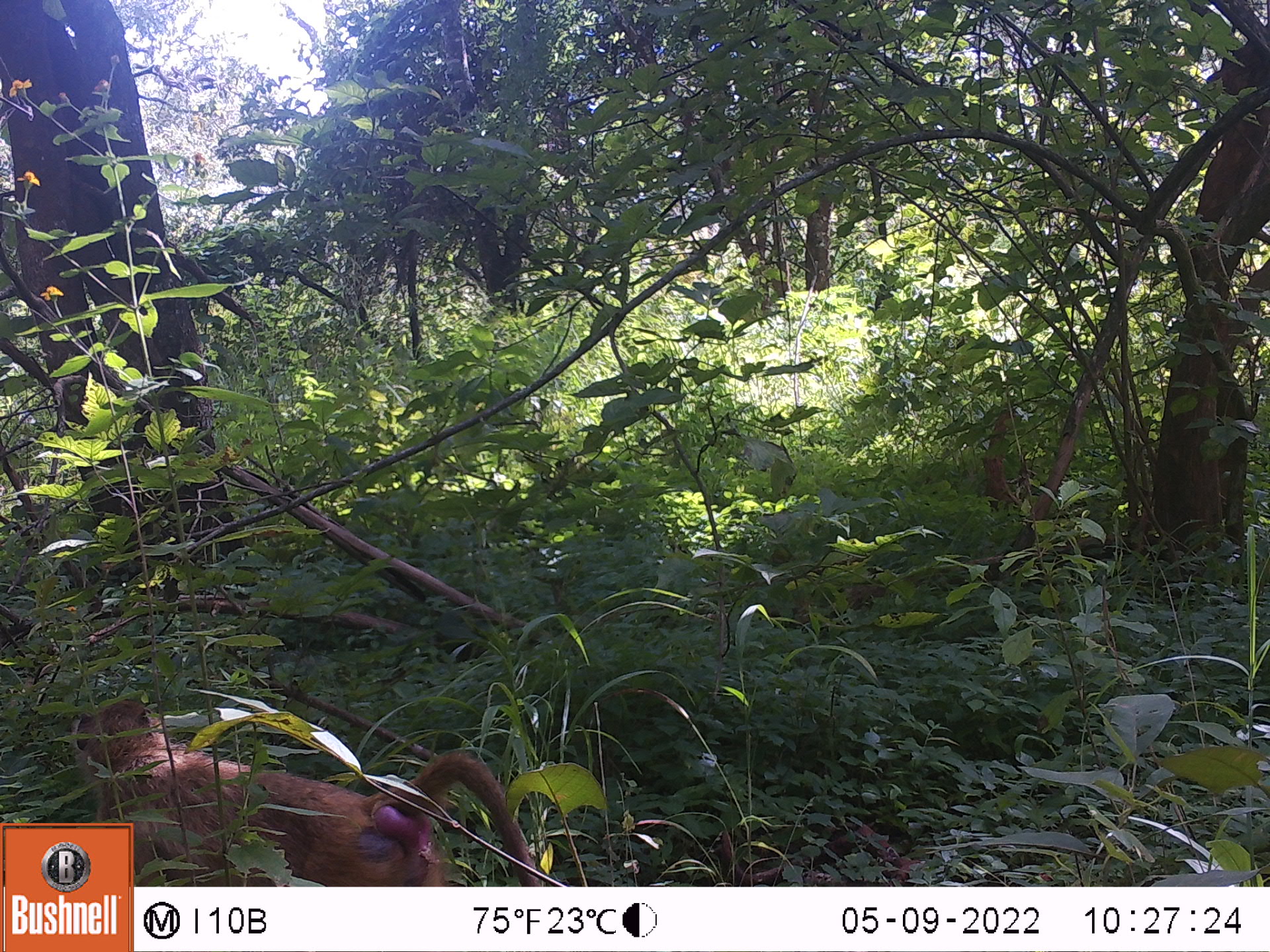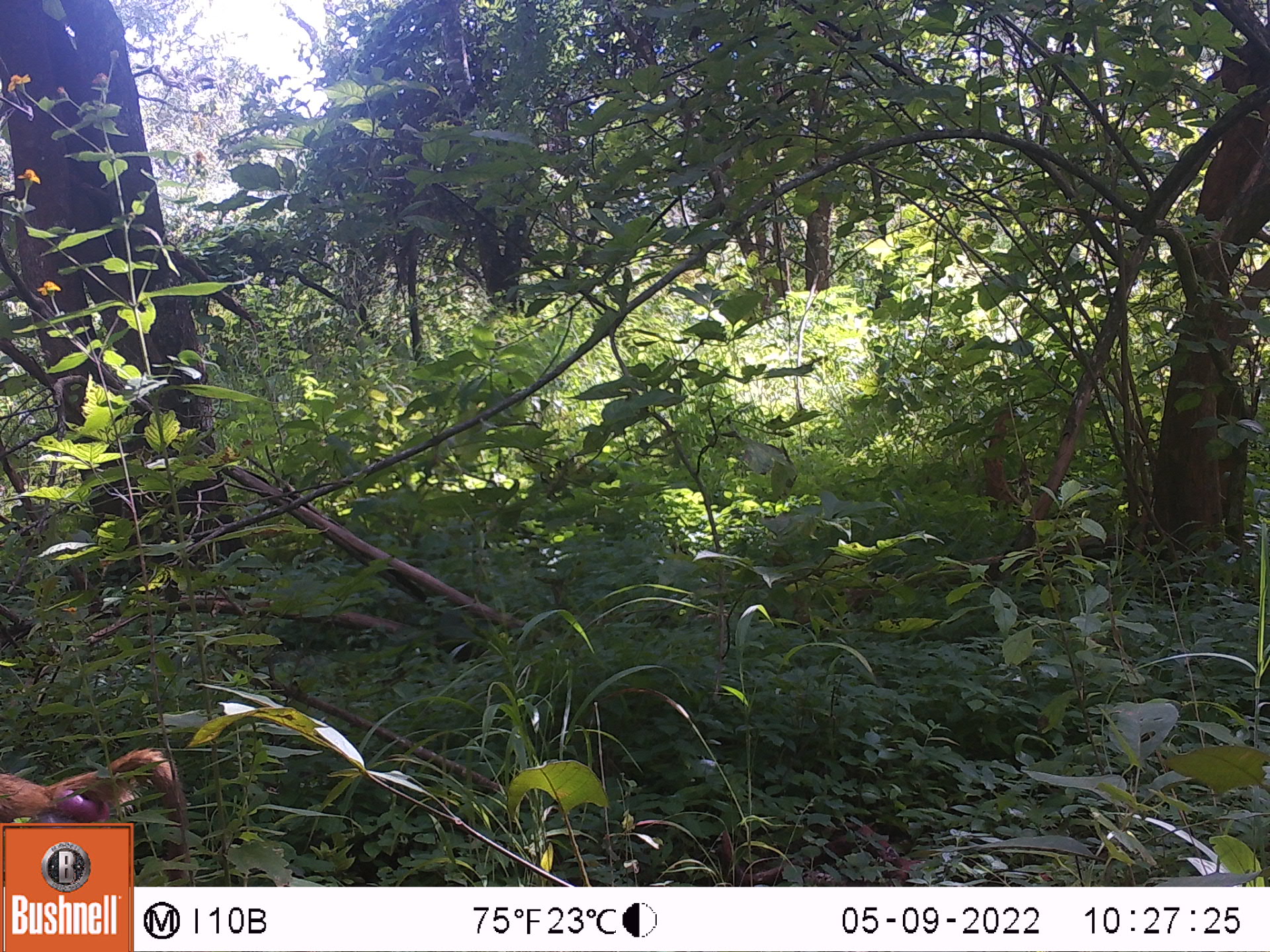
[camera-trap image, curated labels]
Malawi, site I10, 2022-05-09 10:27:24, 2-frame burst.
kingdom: Animalia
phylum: Chordata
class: Mammalia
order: Primates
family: Cercopithecidae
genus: Papio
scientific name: Papio cynocephalus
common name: yellow baboon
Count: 1.